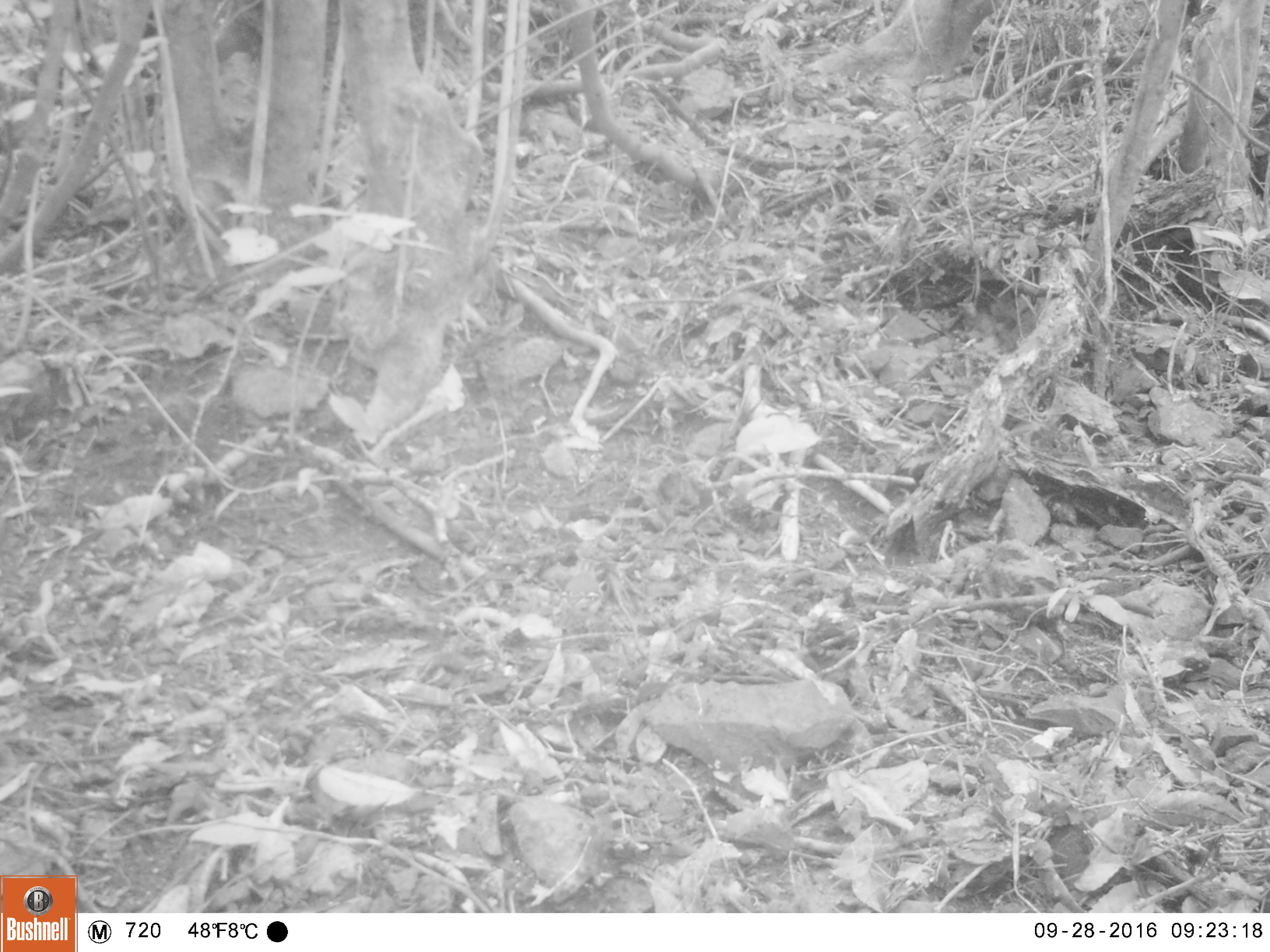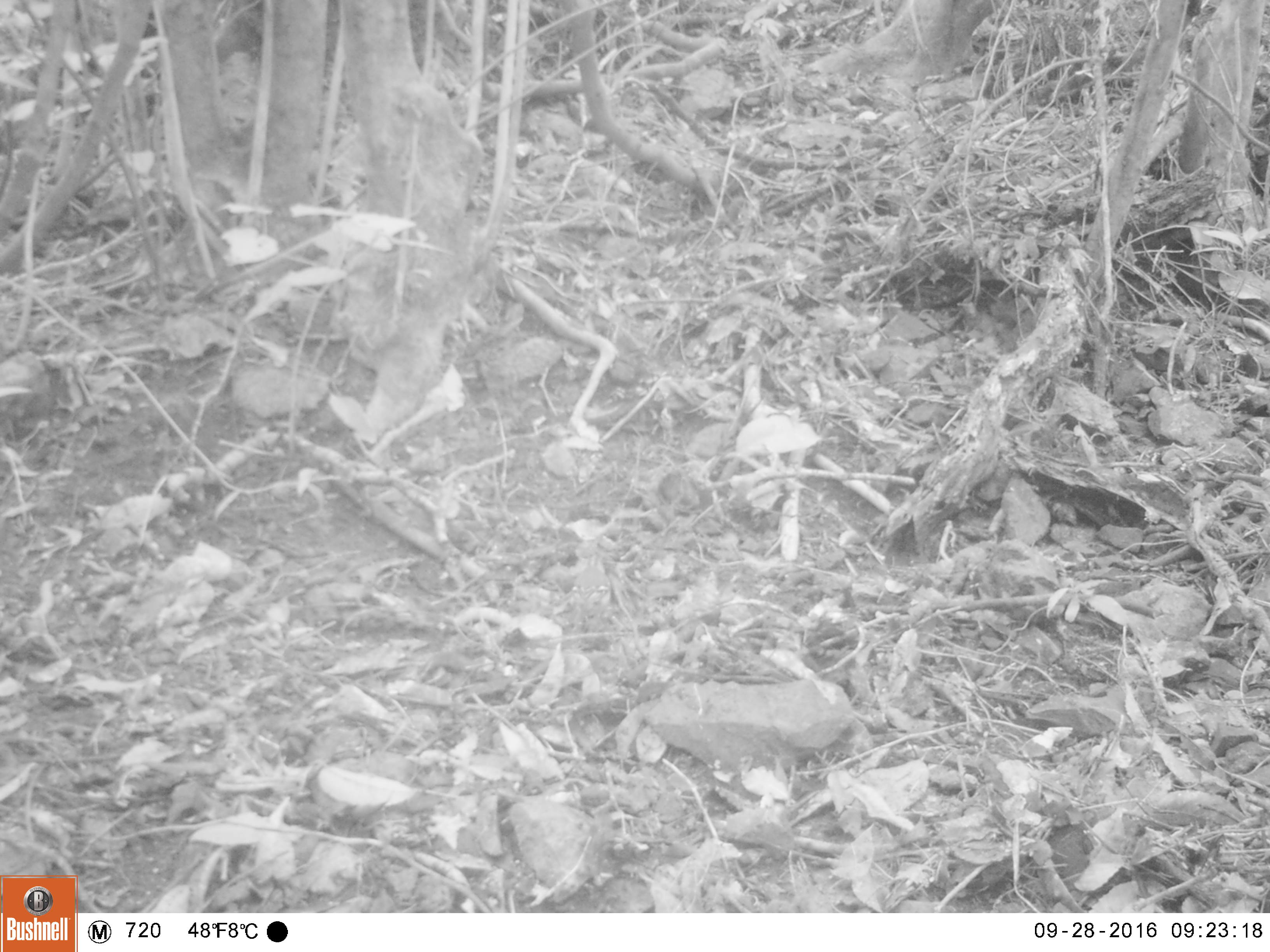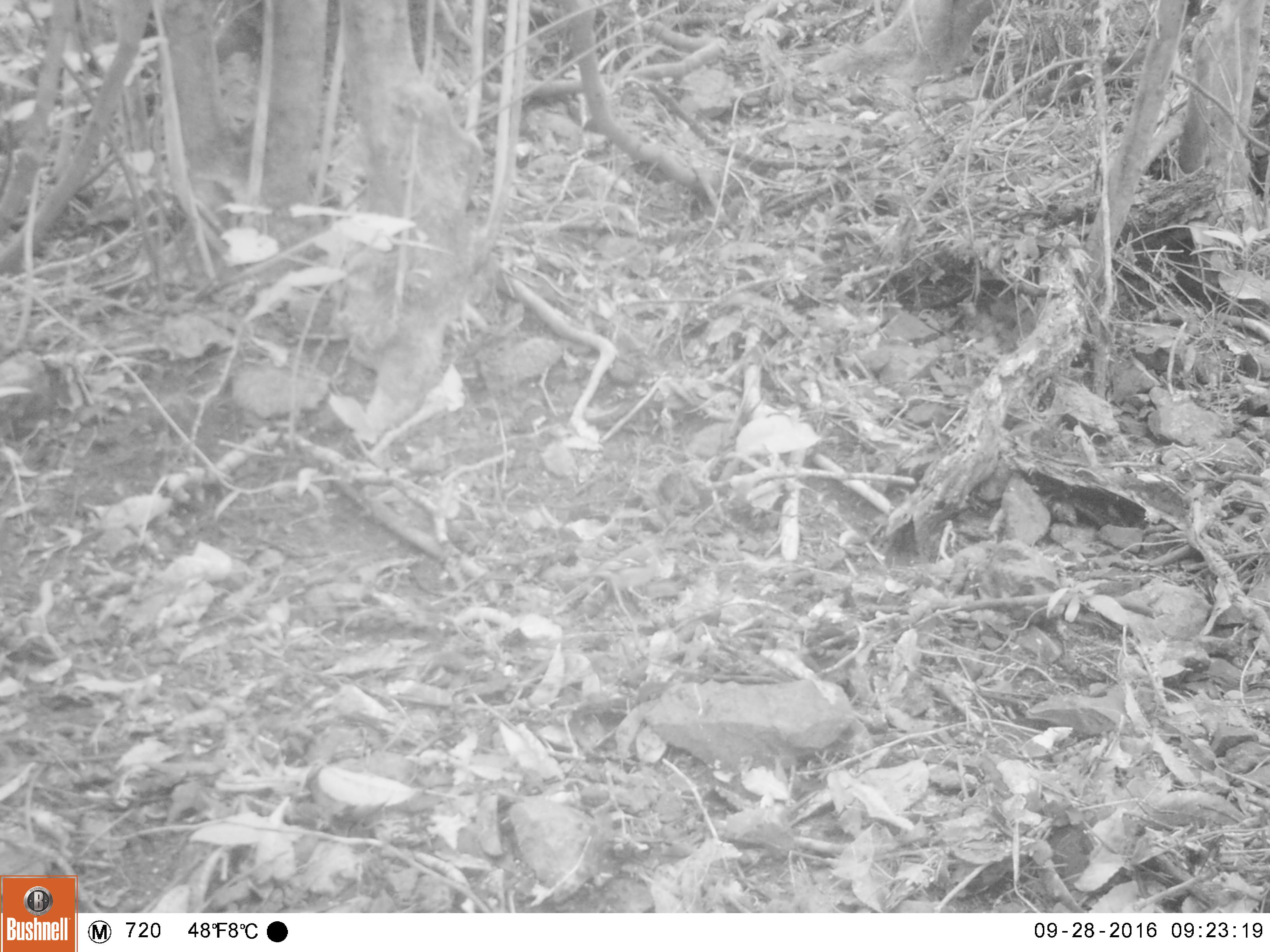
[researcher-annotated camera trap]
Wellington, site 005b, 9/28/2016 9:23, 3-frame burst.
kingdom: Animalia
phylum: Chordata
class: Aves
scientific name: Aves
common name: bird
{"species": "bird (Aves)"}